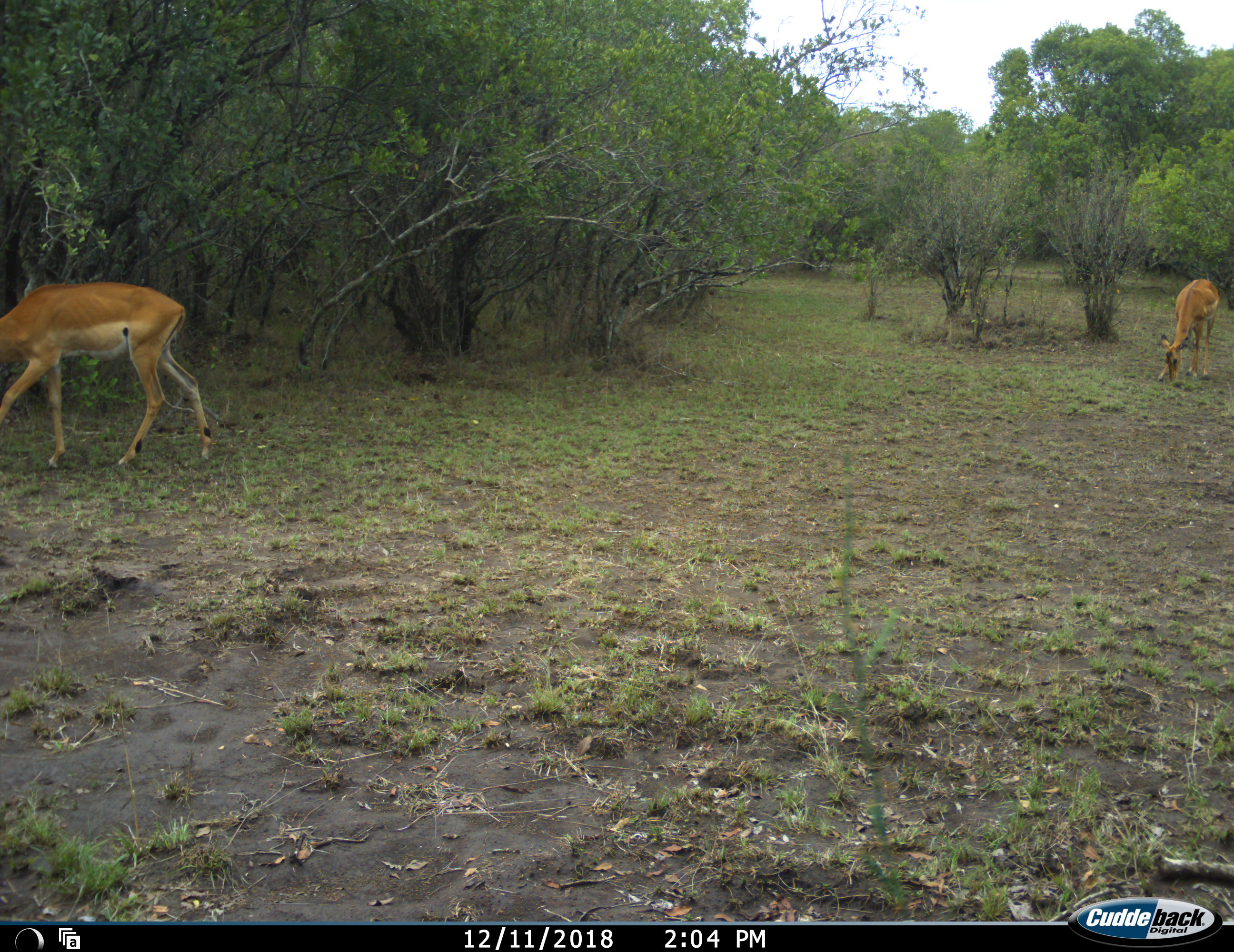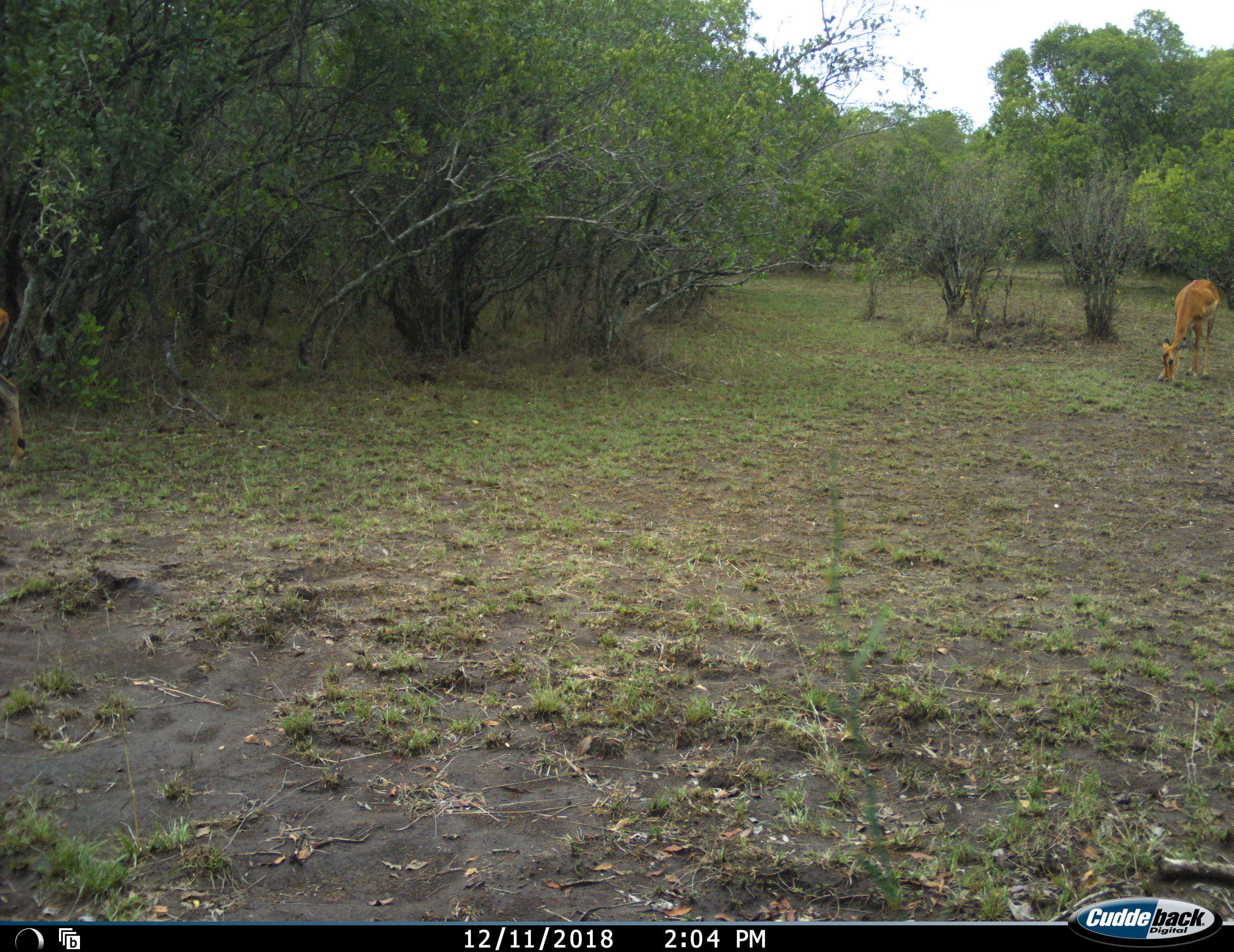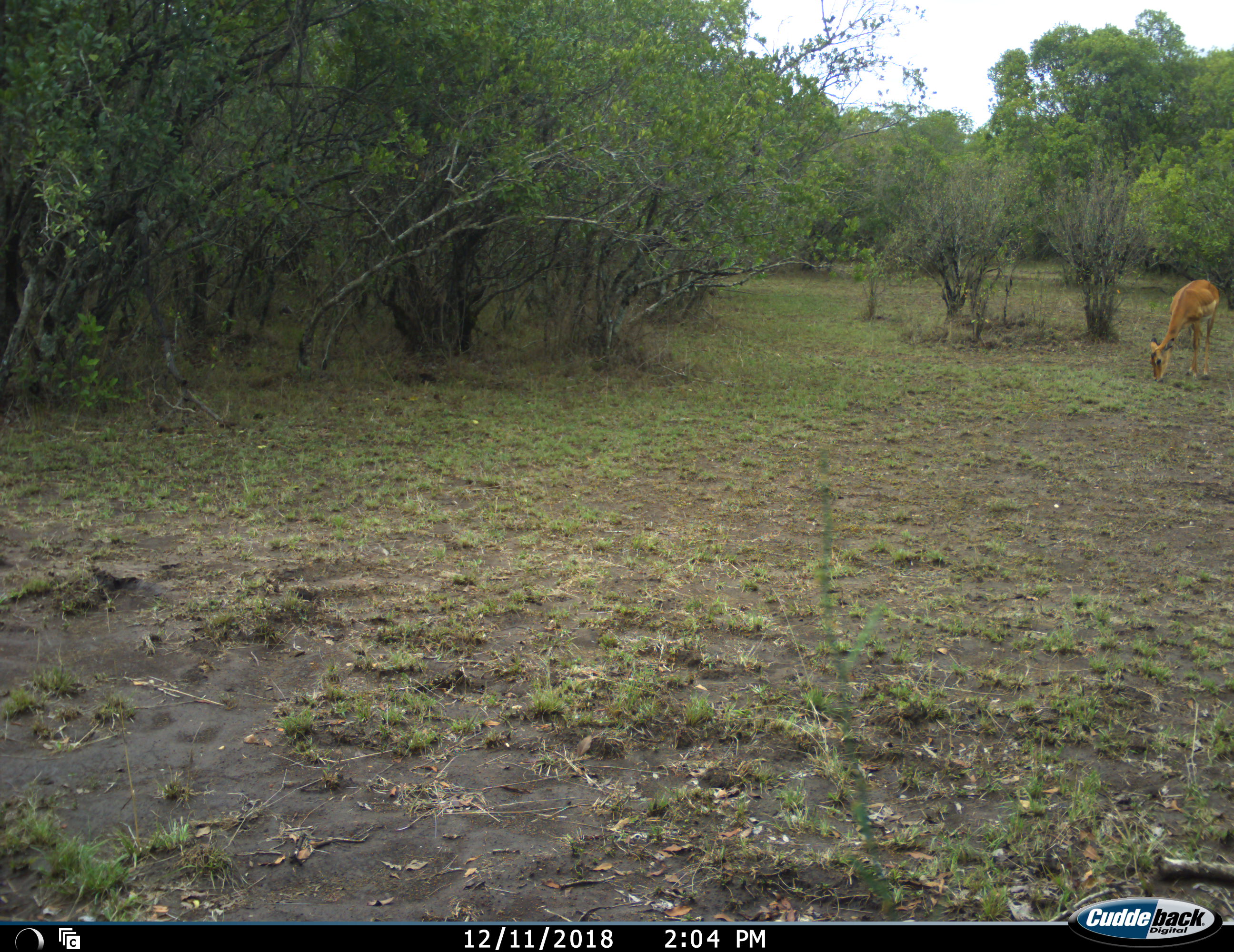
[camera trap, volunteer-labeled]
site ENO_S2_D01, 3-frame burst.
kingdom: Animalia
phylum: Chordata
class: Mammalia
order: Artiodactyla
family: Bovidae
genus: Aepyceros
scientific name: Aepyceros melampus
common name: impala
Impala (Aepyceros melampus), count 2. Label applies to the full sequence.